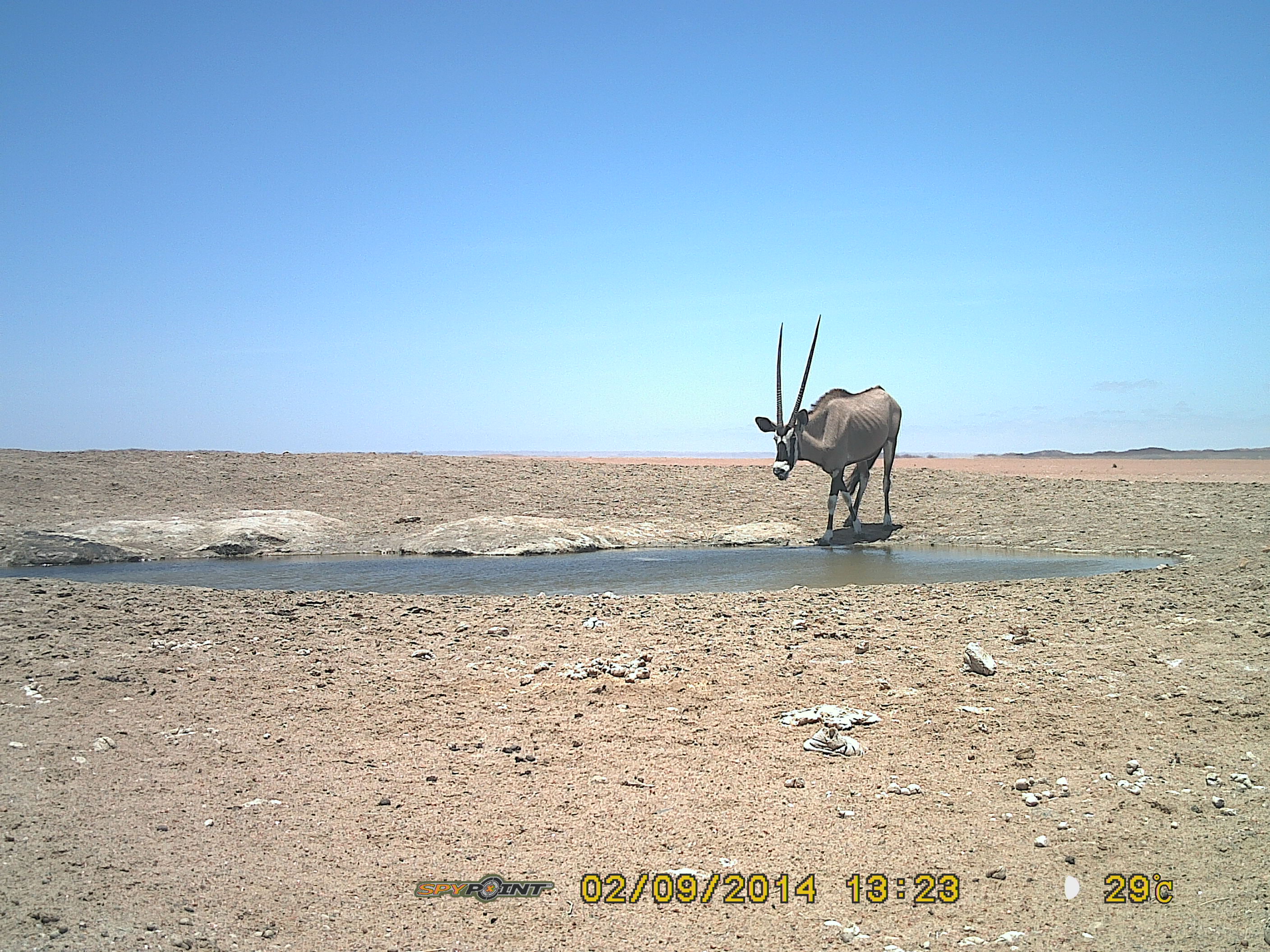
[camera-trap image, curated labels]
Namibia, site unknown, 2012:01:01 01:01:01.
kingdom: Animalia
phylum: Chordata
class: Mammalia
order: Artiodactyla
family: Bovidae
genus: Oryx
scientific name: Oryx gazella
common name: gemsbok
Oryx gazella (gemsbok).